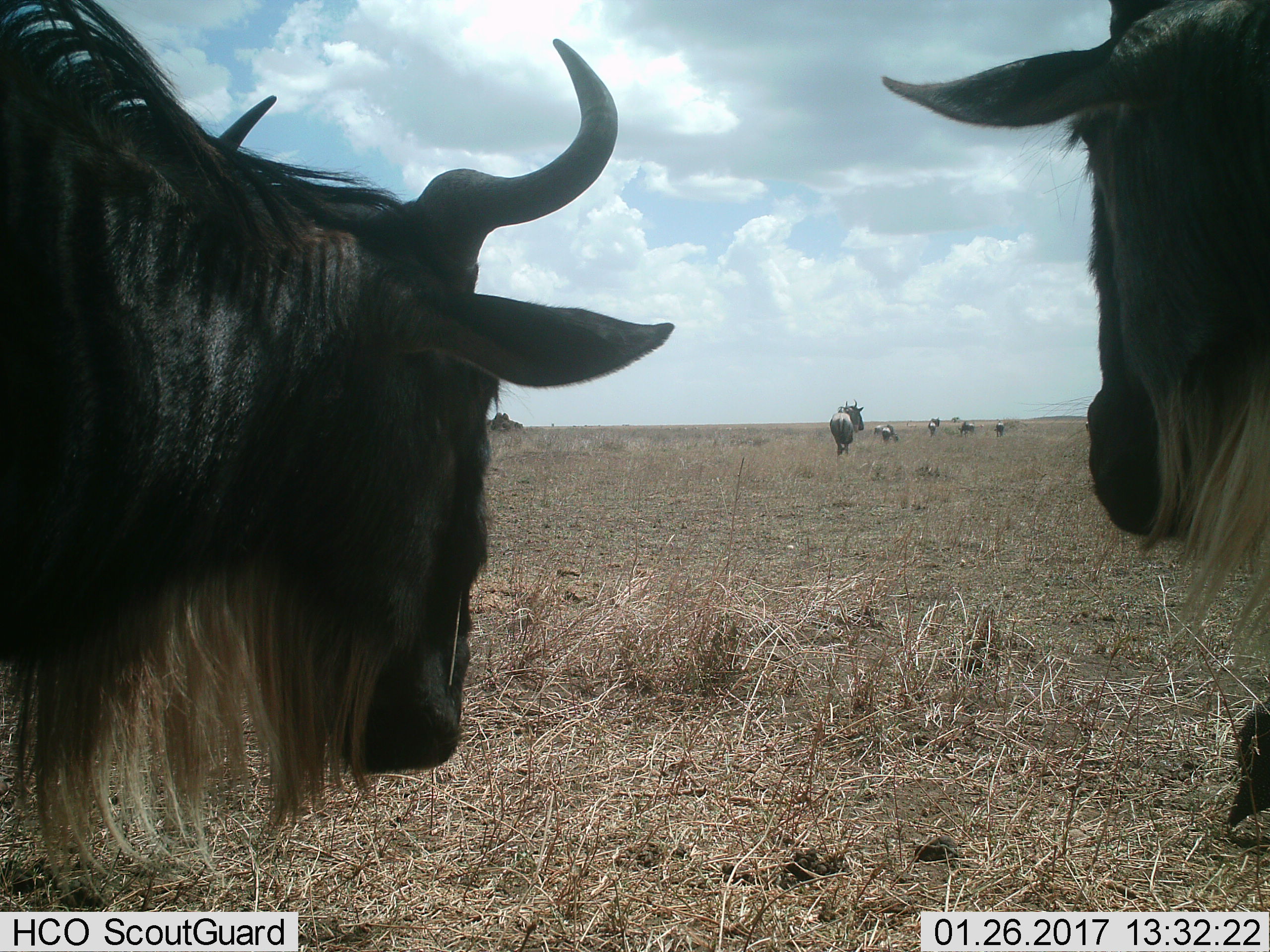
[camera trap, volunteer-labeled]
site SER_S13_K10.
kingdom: Animalia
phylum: Chordata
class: Mammalia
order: Artiodactyla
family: Bovidae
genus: Connochaetes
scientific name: Connochaetes taurinus taurinus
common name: blue wildebeest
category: wildebeestblue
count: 7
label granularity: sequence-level